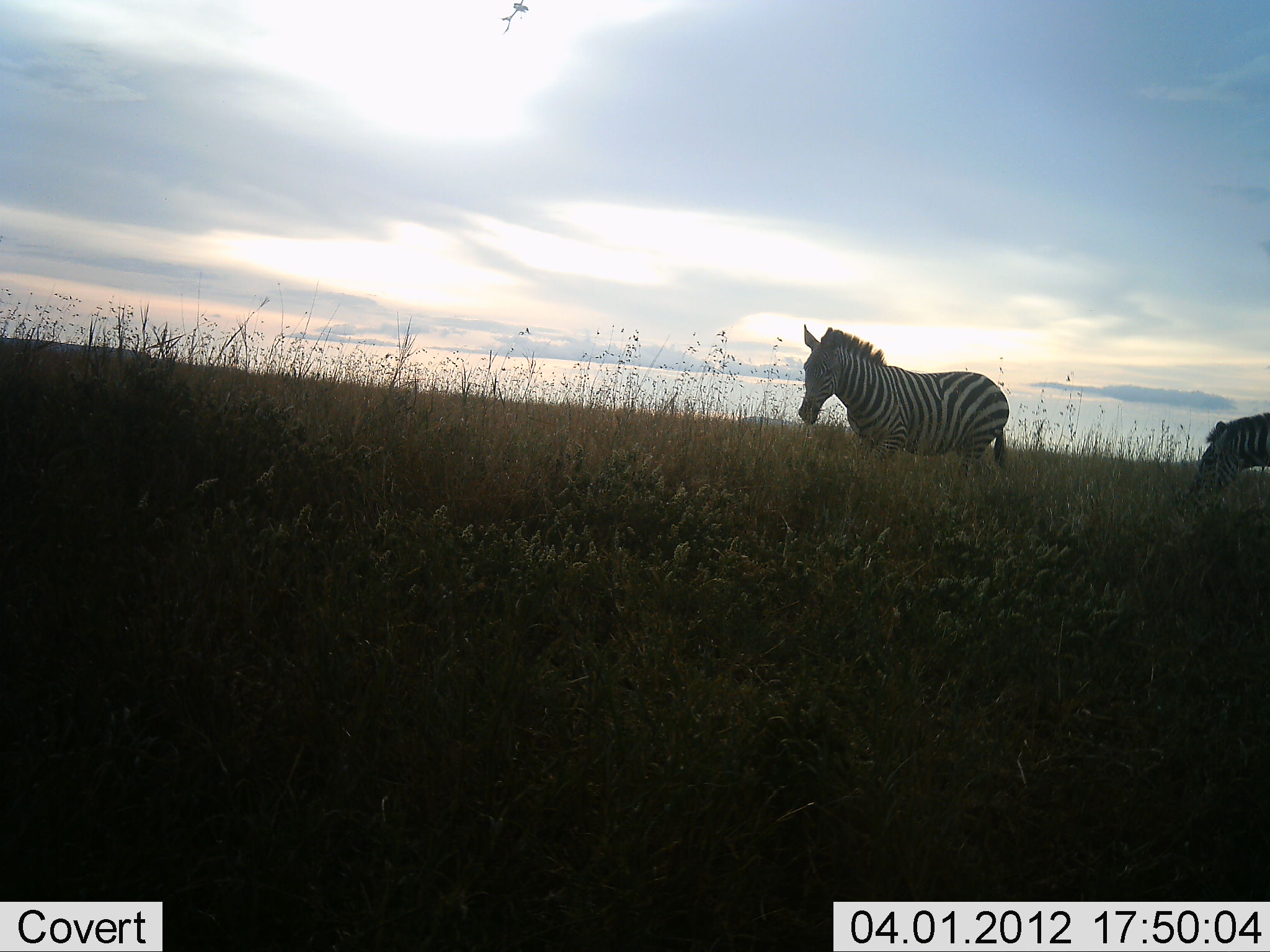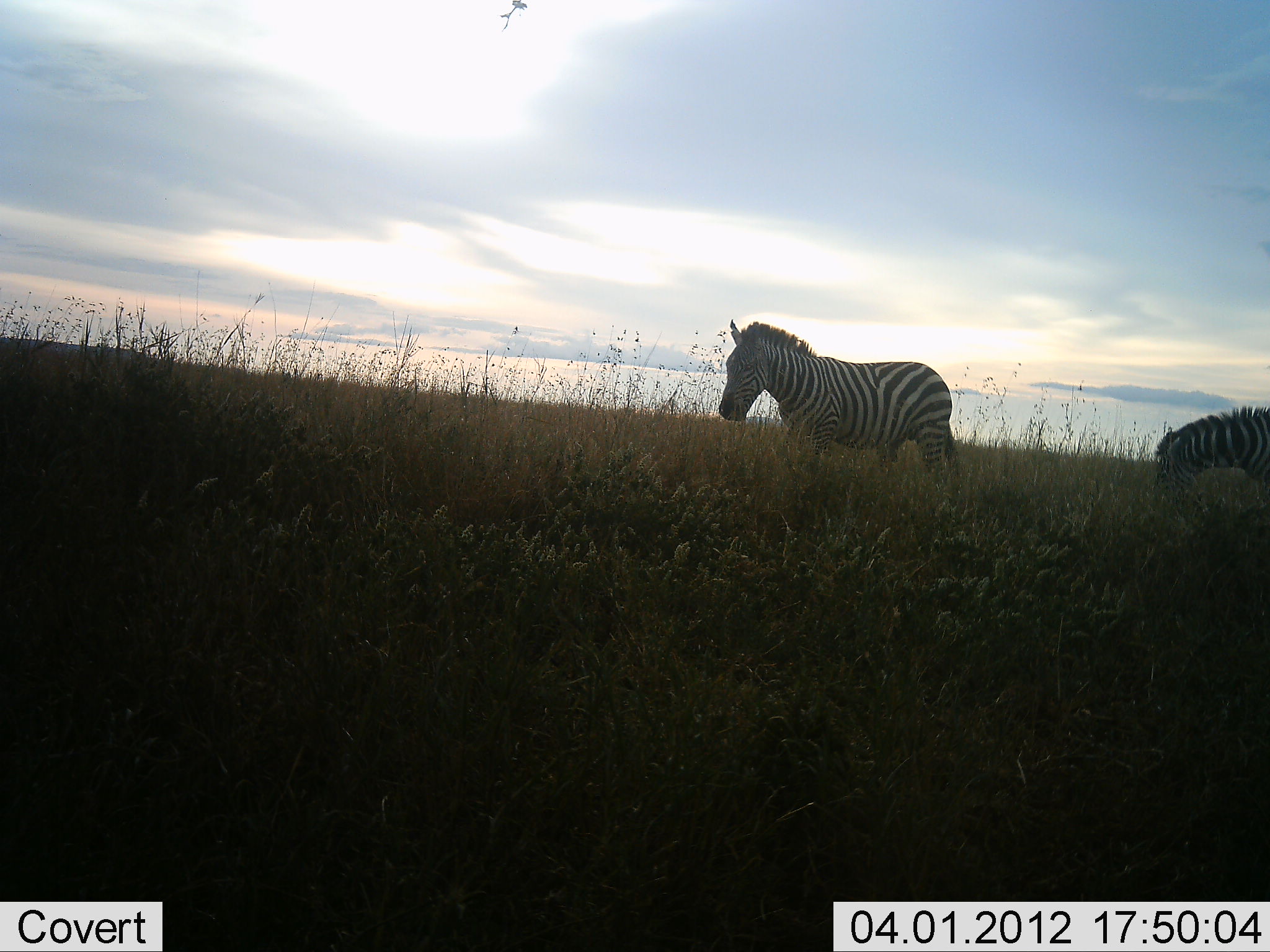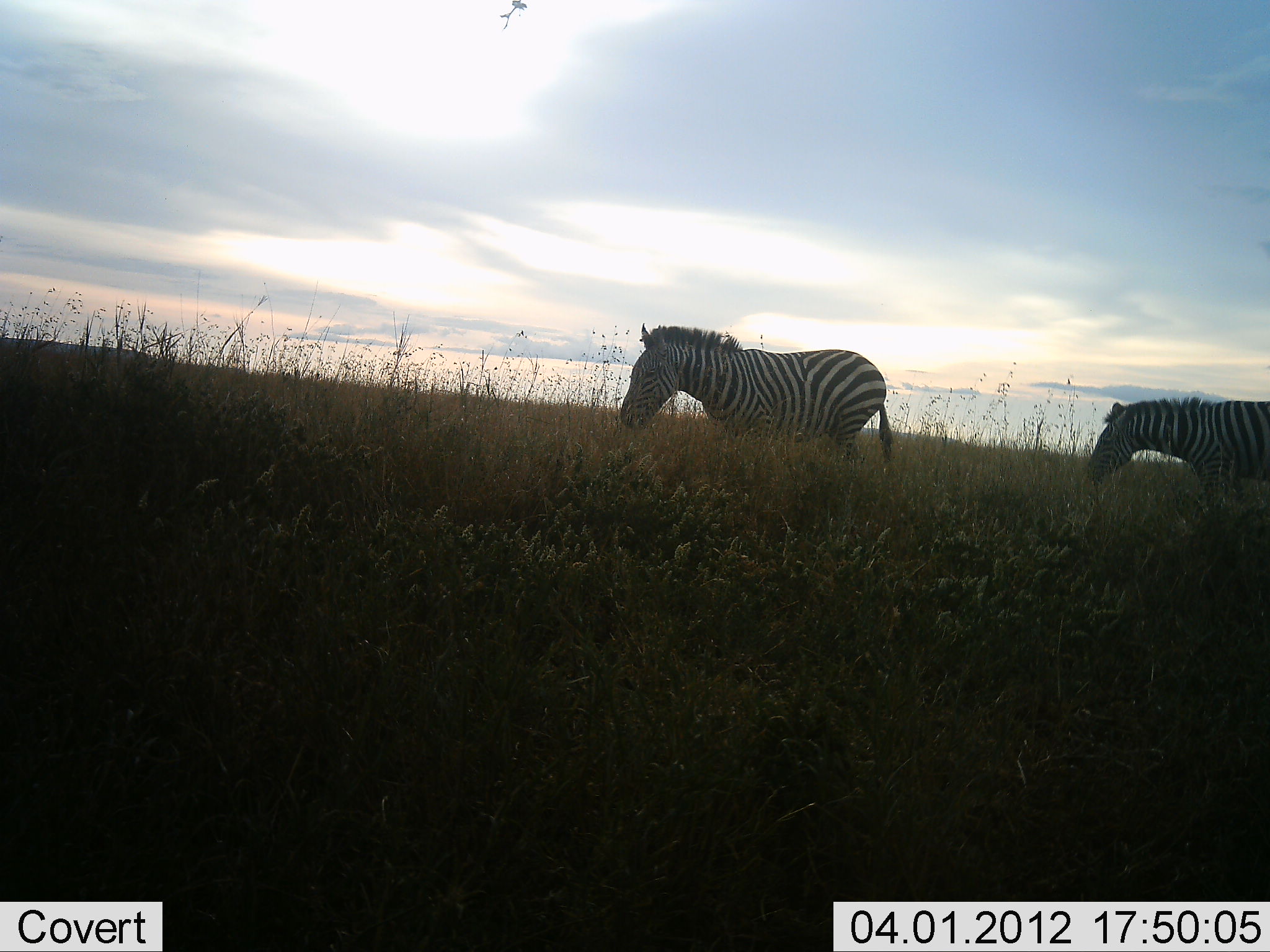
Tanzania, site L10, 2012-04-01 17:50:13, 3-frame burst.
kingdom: Animalia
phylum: Chordata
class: Mammalia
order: Perissodactyla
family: Equidae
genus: Equus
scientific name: Equus quagga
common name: plains zebra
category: zebra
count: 2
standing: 5%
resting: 0%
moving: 100%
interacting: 0%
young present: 0%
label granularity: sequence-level